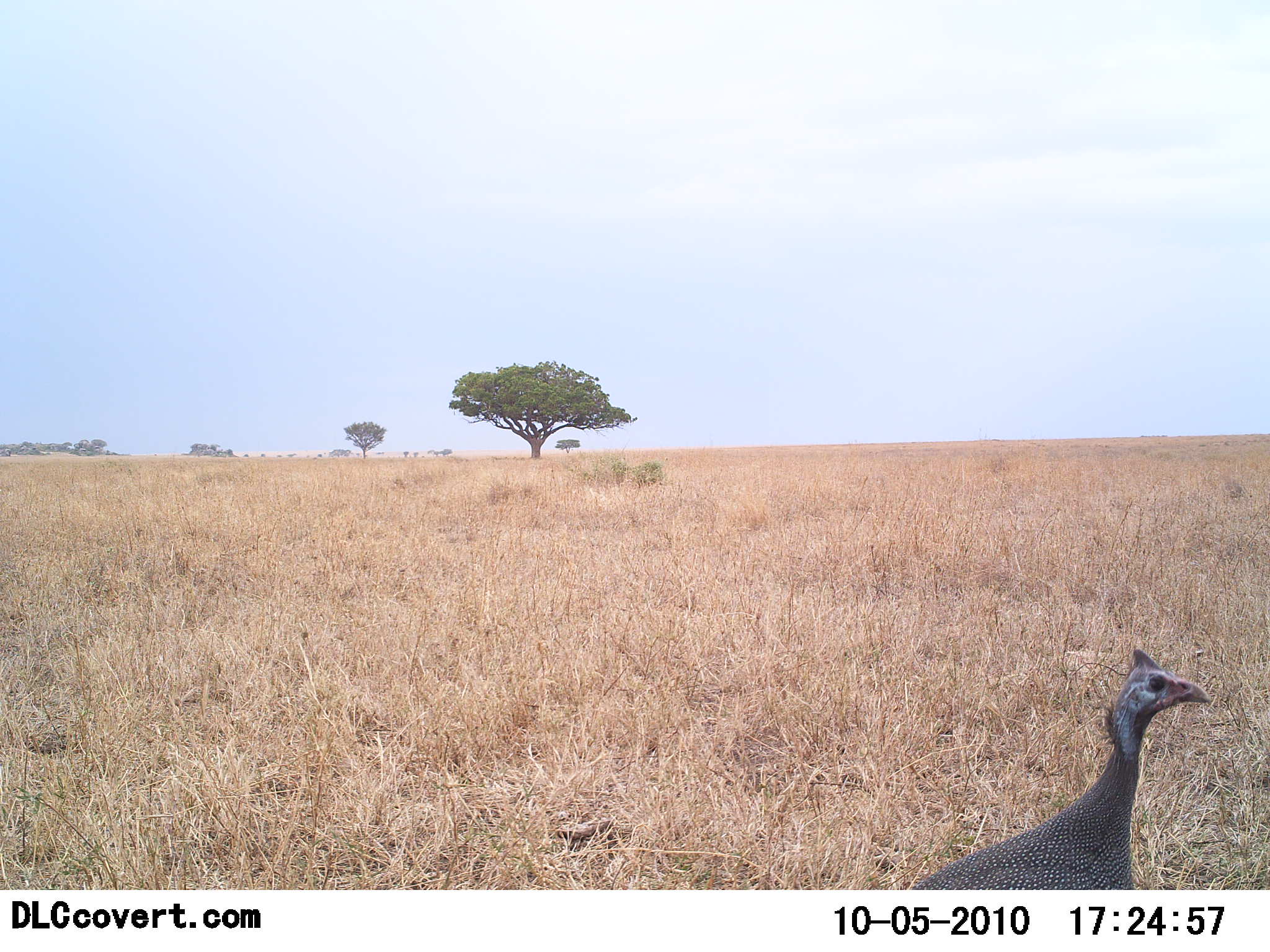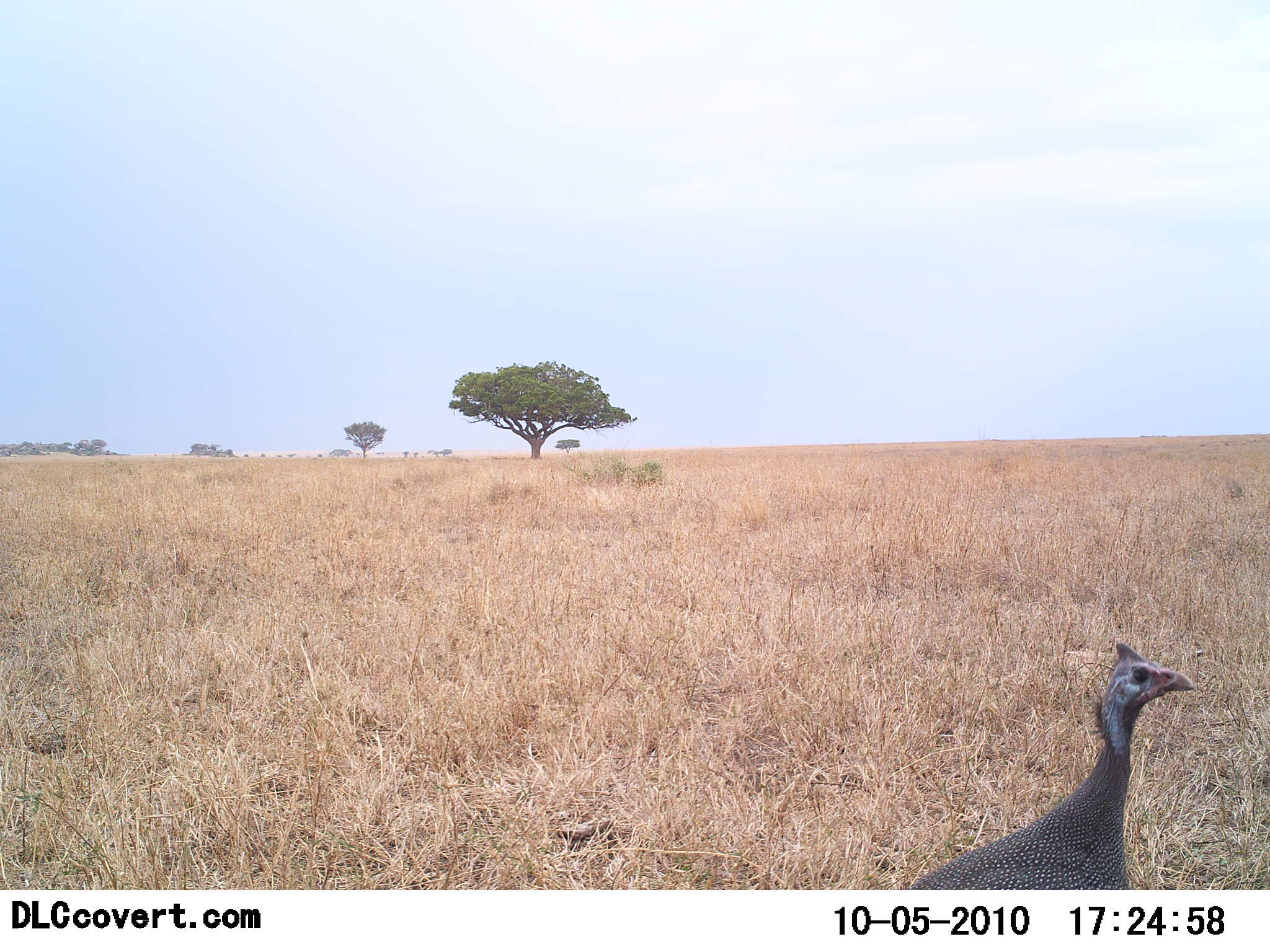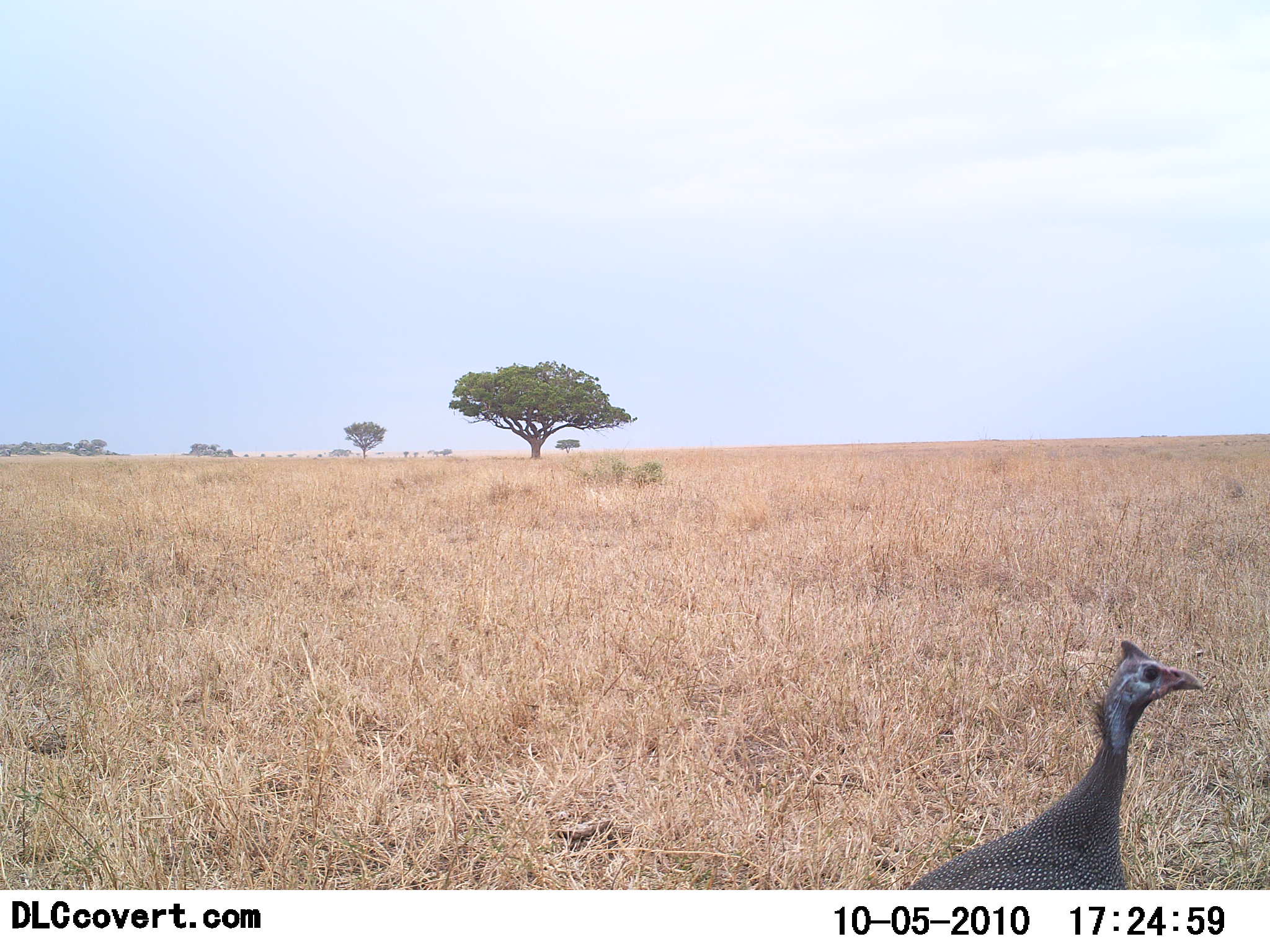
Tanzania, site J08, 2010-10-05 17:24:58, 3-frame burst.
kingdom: Animalia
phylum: Chordata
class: Aves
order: Galliformes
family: Numididae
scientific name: Numididae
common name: guinea fowl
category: guineafowl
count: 1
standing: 100%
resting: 0%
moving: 0%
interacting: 0%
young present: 0%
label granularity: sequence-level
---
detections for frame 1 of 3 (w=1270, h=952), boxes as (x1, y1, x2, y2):
animal: (905, 645, 1214, 891)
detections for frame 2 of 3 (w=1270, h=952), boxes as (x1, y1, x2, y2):
animal: (905, 641, 1194, 891)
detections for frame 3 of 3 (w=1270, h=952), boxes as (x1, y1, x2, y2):
animal: (905, 638, 1204, 891)